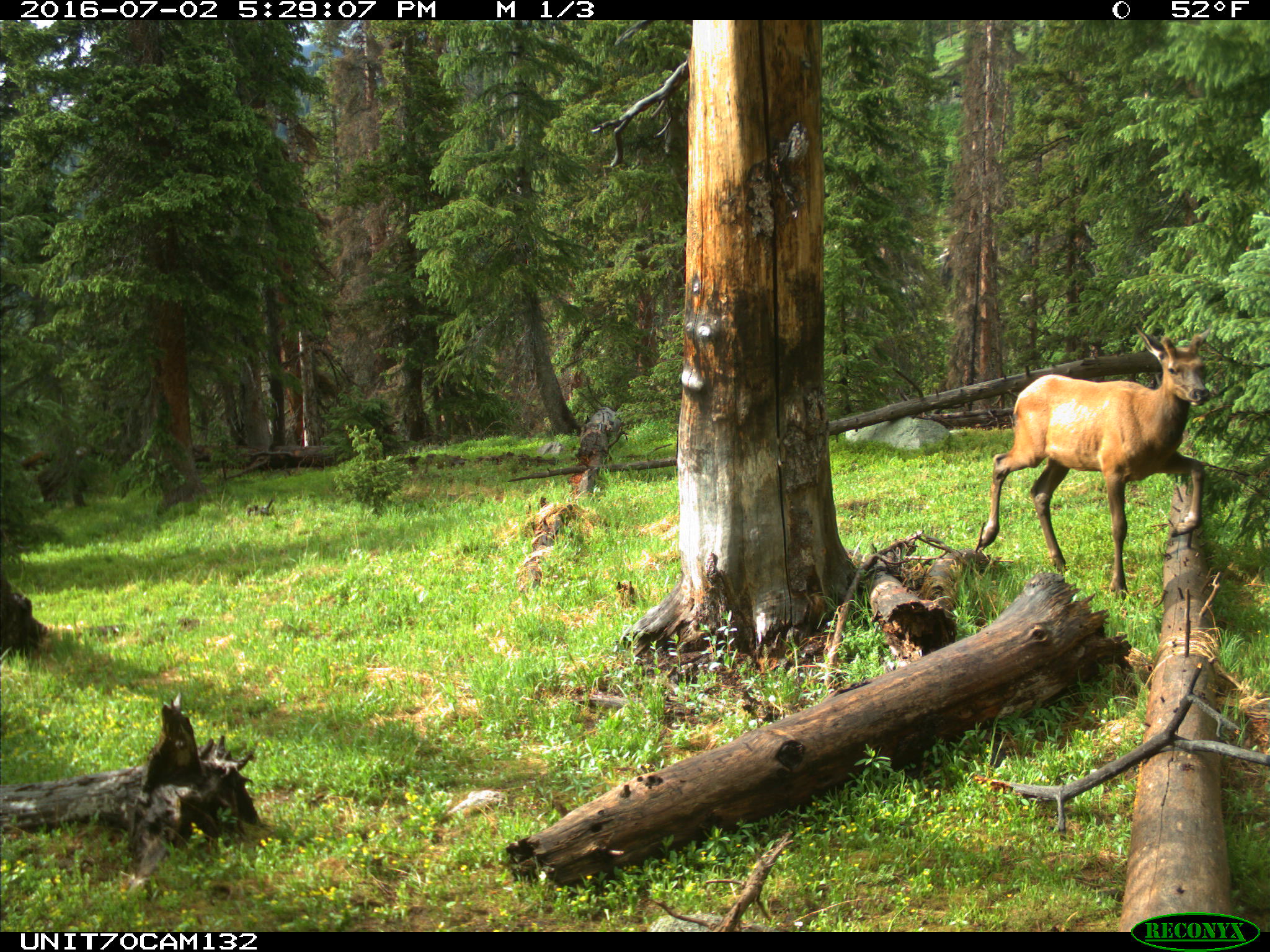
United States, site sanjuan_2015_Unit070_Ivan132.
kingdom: Animalia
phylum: Chordata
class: Mammalia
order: Artiodactyla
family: Cervidae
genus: Cervus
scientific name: Cervus elaphus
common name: red deer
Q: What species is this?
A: Cervus elaphus (red deer).